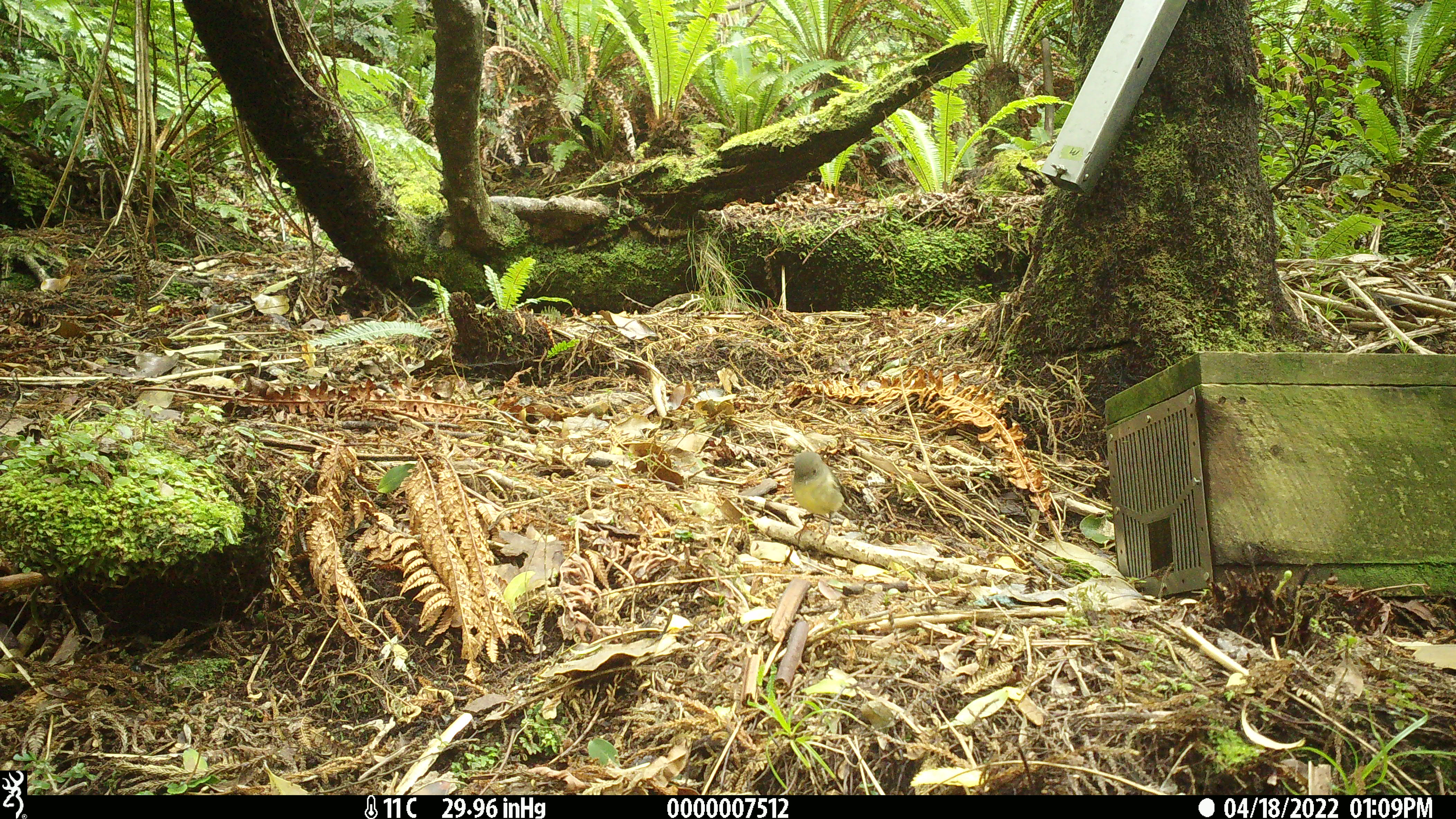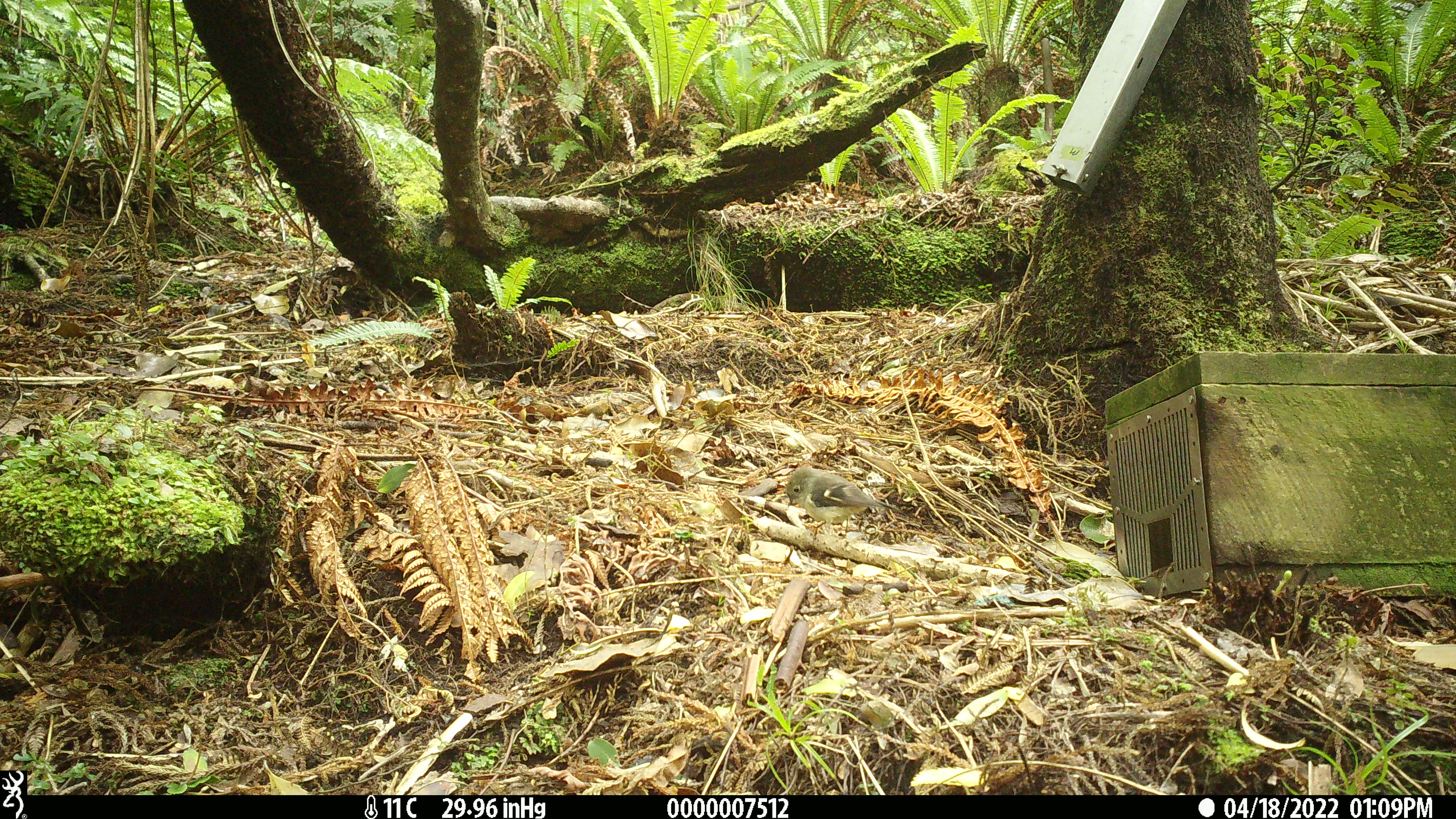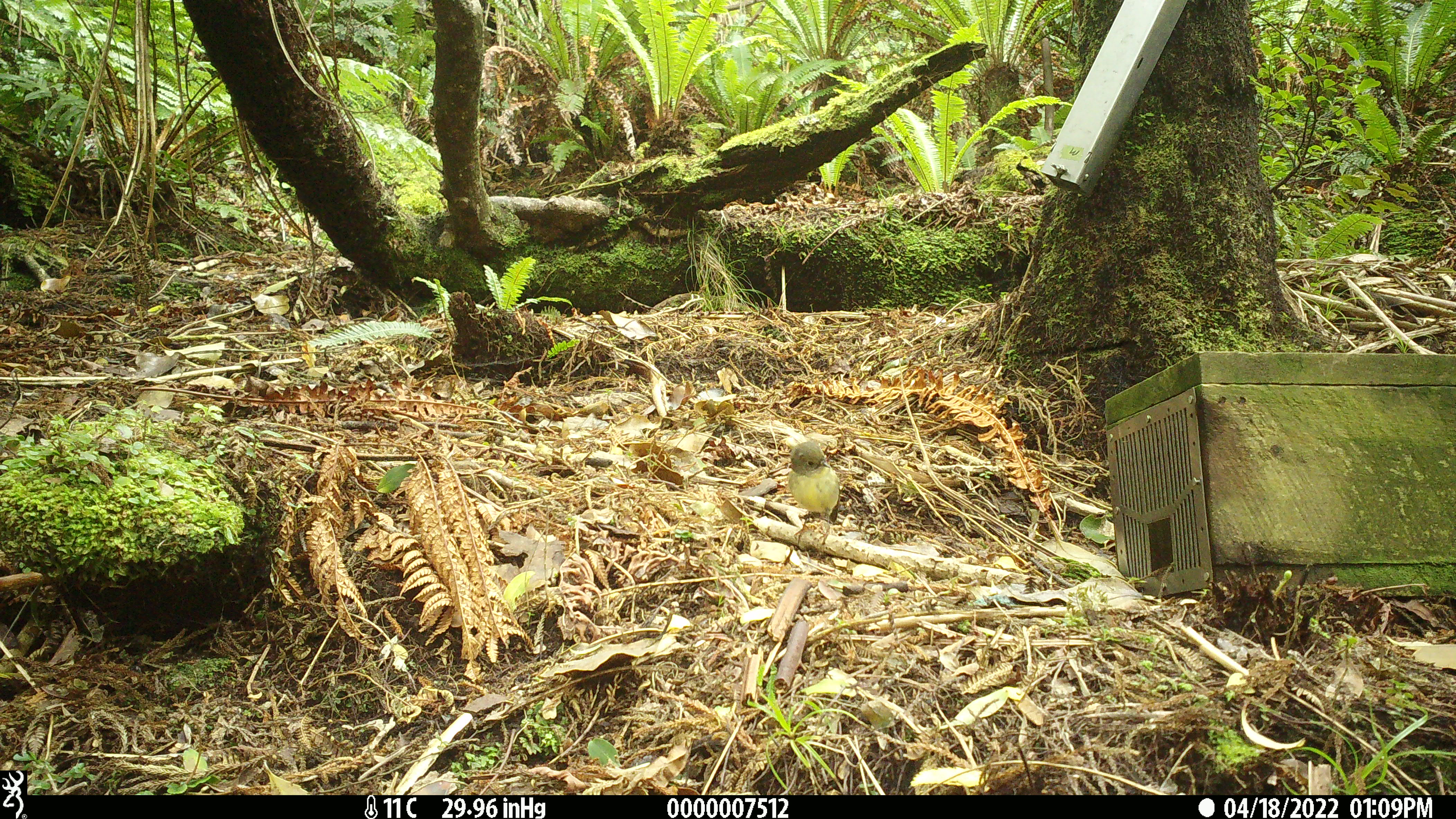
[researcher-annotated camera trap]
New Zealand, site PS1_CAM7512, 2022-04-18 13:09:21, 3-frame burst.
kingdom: Animalia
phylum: Chordata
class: Aves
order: Passeriformes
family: Petroicidae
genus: Petroica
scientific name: Petroica macrocephala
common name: tomtit